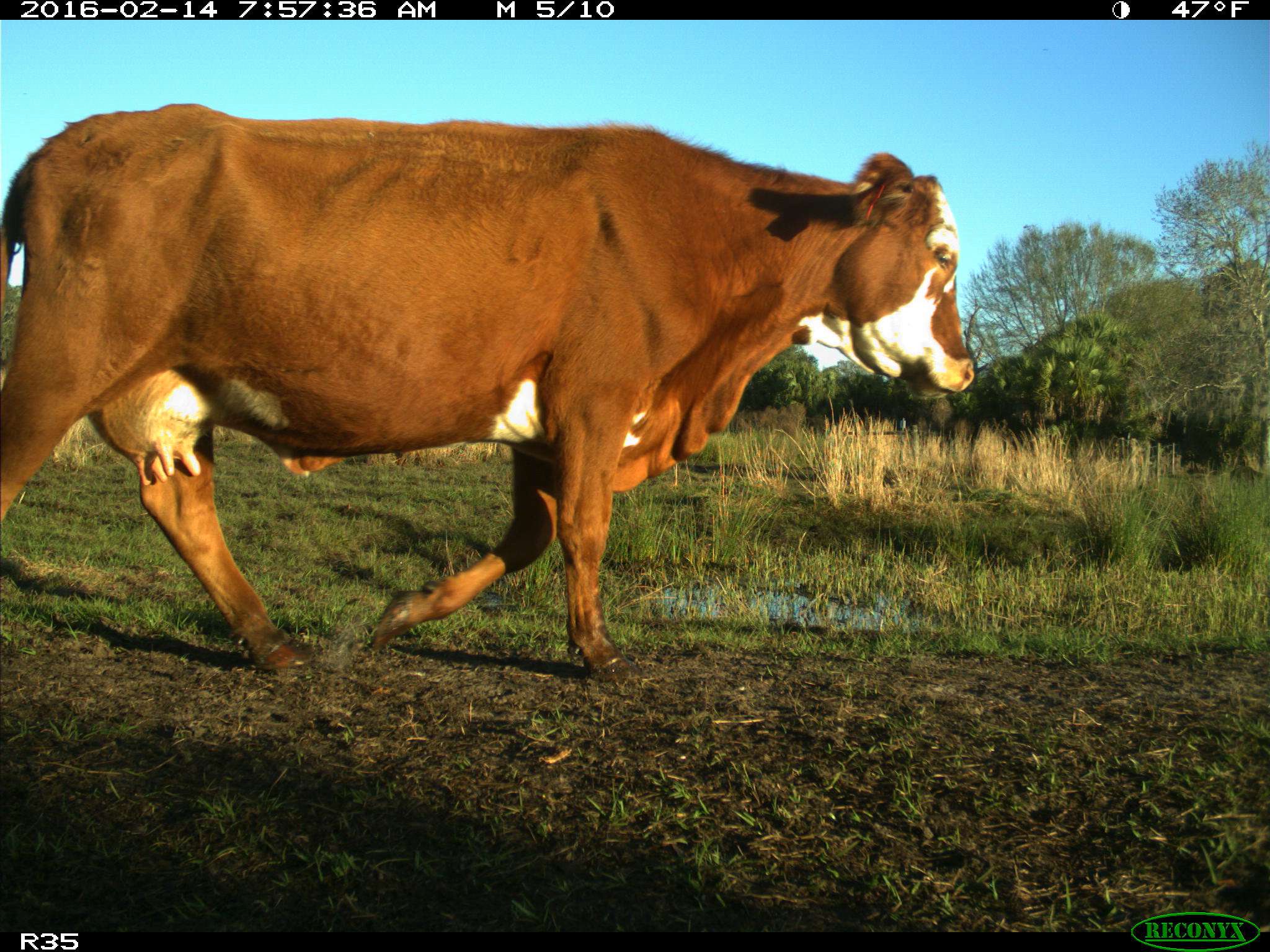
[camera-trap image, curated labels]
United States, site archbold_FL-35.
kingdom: Animalia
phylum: Chordata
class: Mammalia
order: Artiodactyla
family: Bovidae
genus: Bos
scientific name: Bos taurus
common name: domestic cow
Bos taurus (domestic cow).